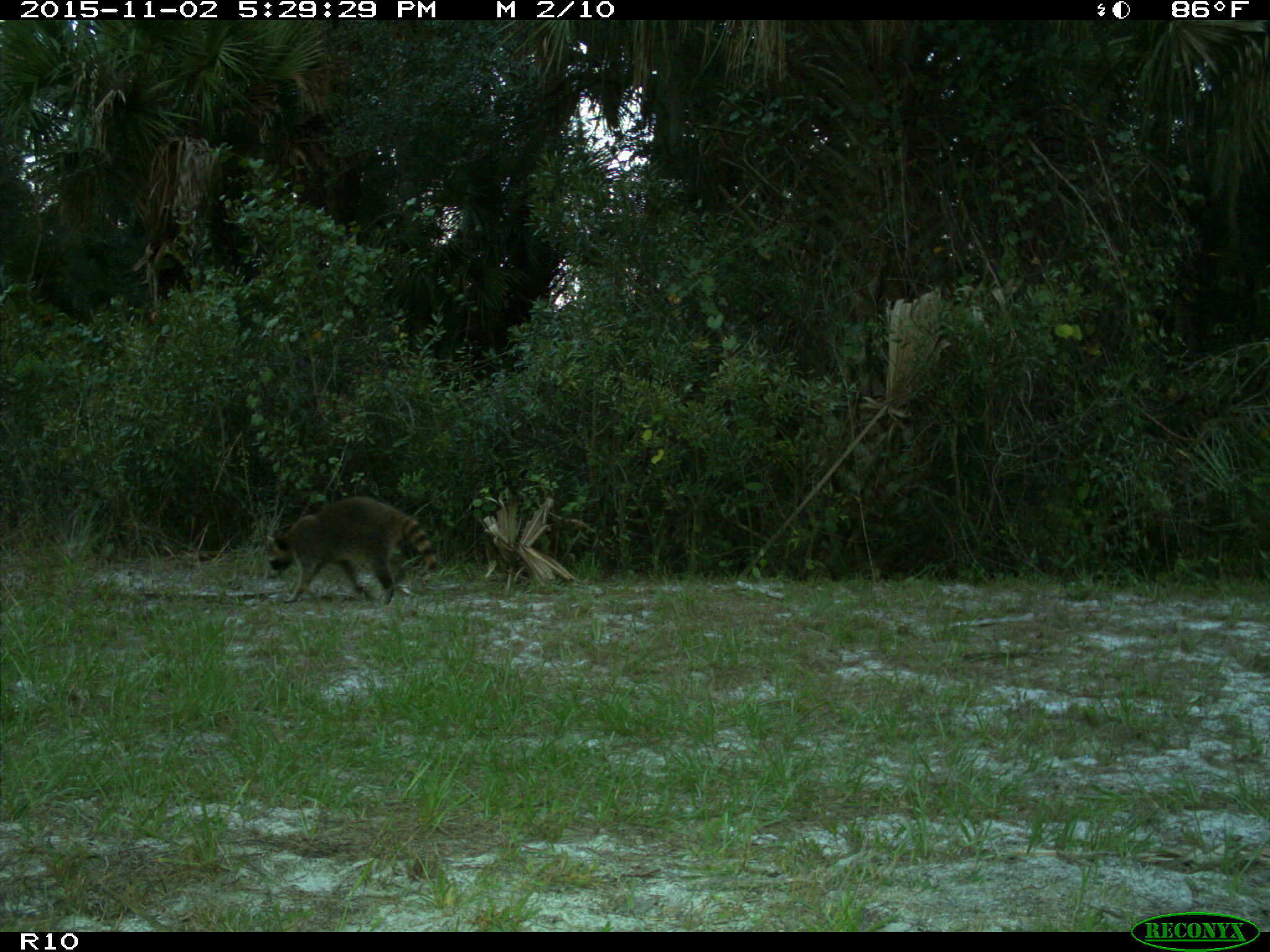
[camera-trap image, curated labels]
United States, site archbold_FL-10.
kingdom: Animalia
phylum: Chordata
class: Mammalia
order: Carnivora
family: Procyonidae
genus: Procyon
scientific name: Procyon lotor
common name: common raccoon